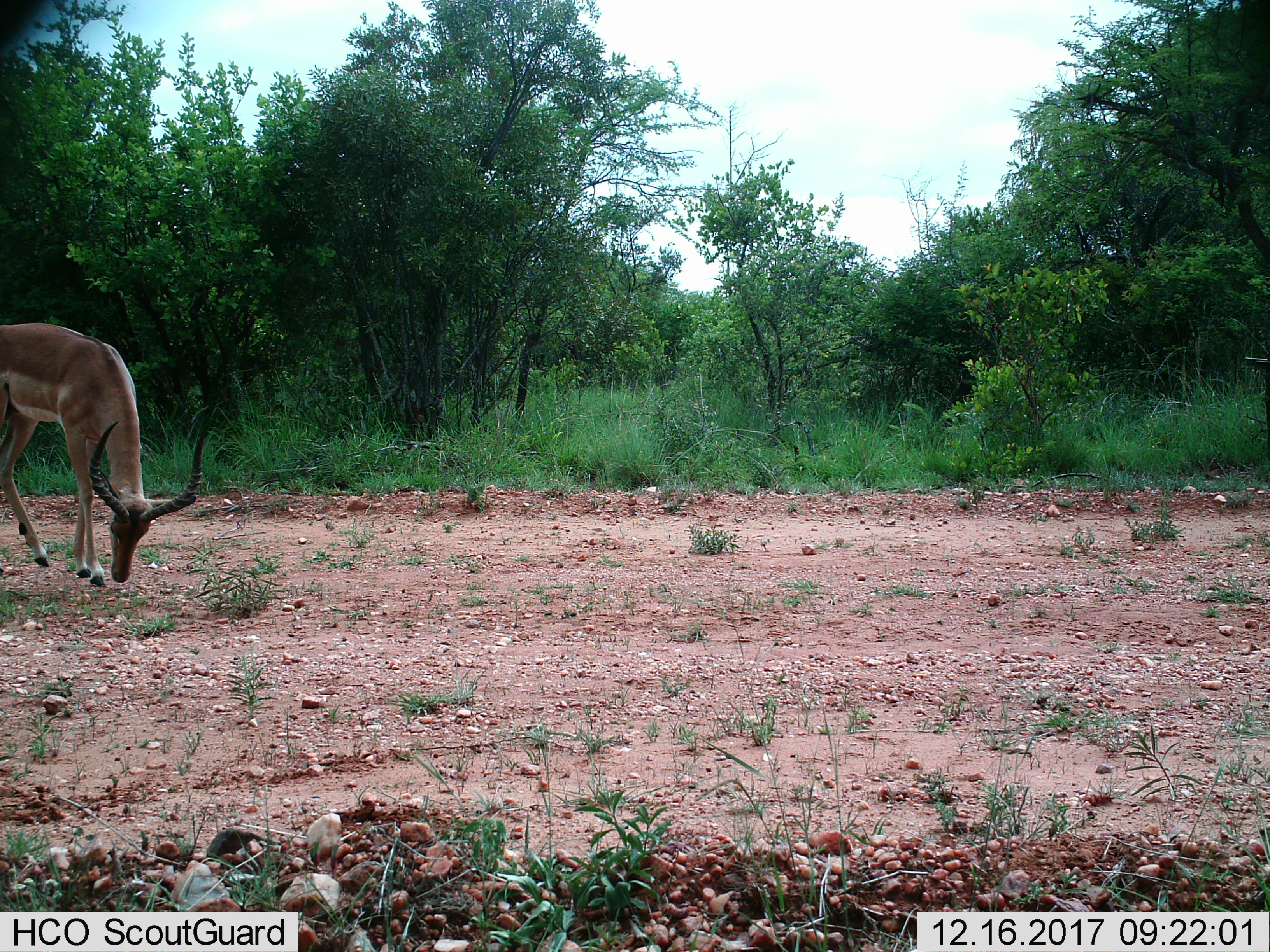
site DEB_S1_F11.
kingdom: Animalia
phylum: Chordata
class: Mammalia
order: Artiodactyla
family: Bovidae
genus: Aepyceros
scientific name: Aepyceros melampus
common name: impala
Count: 1.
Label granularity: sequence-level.